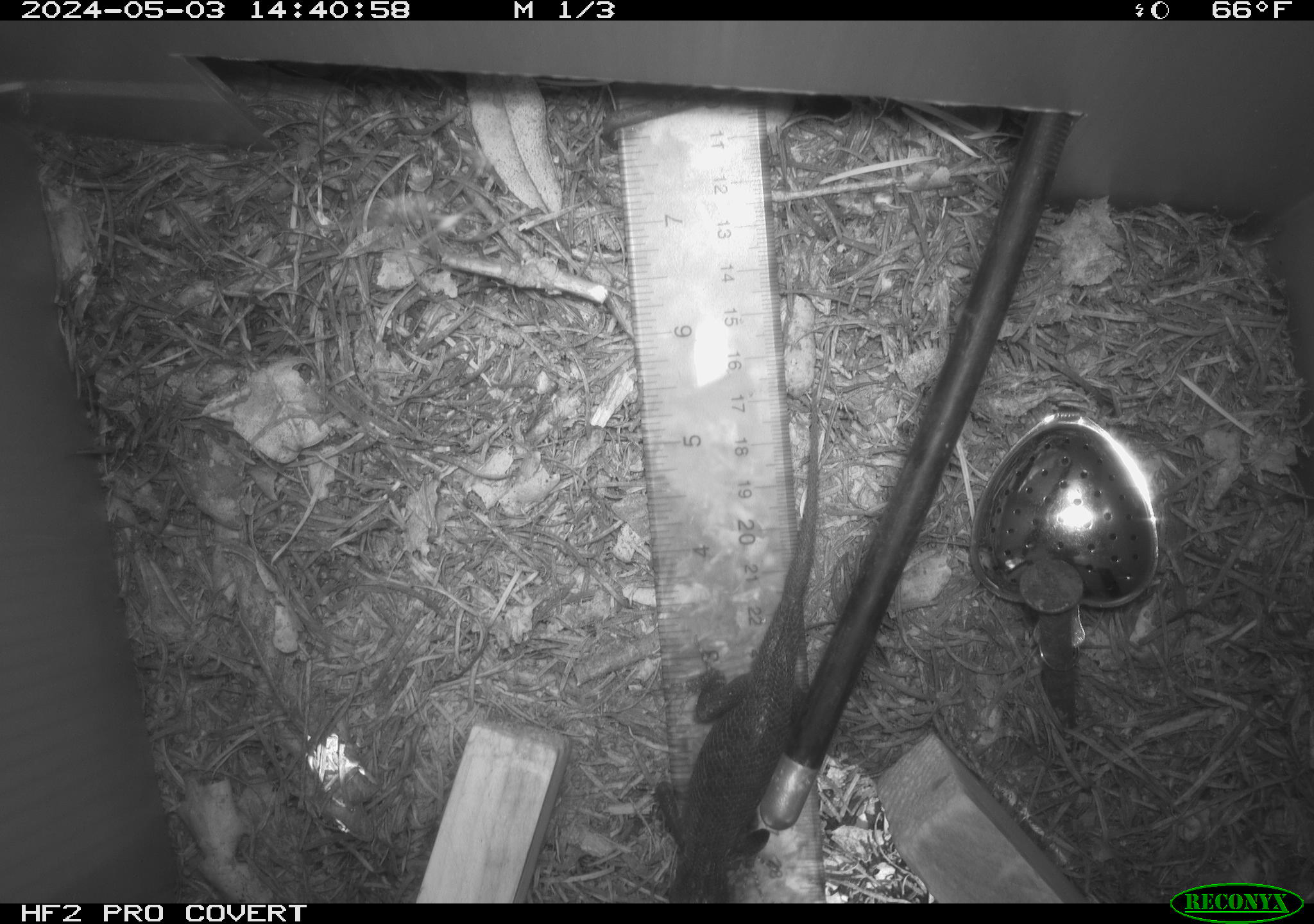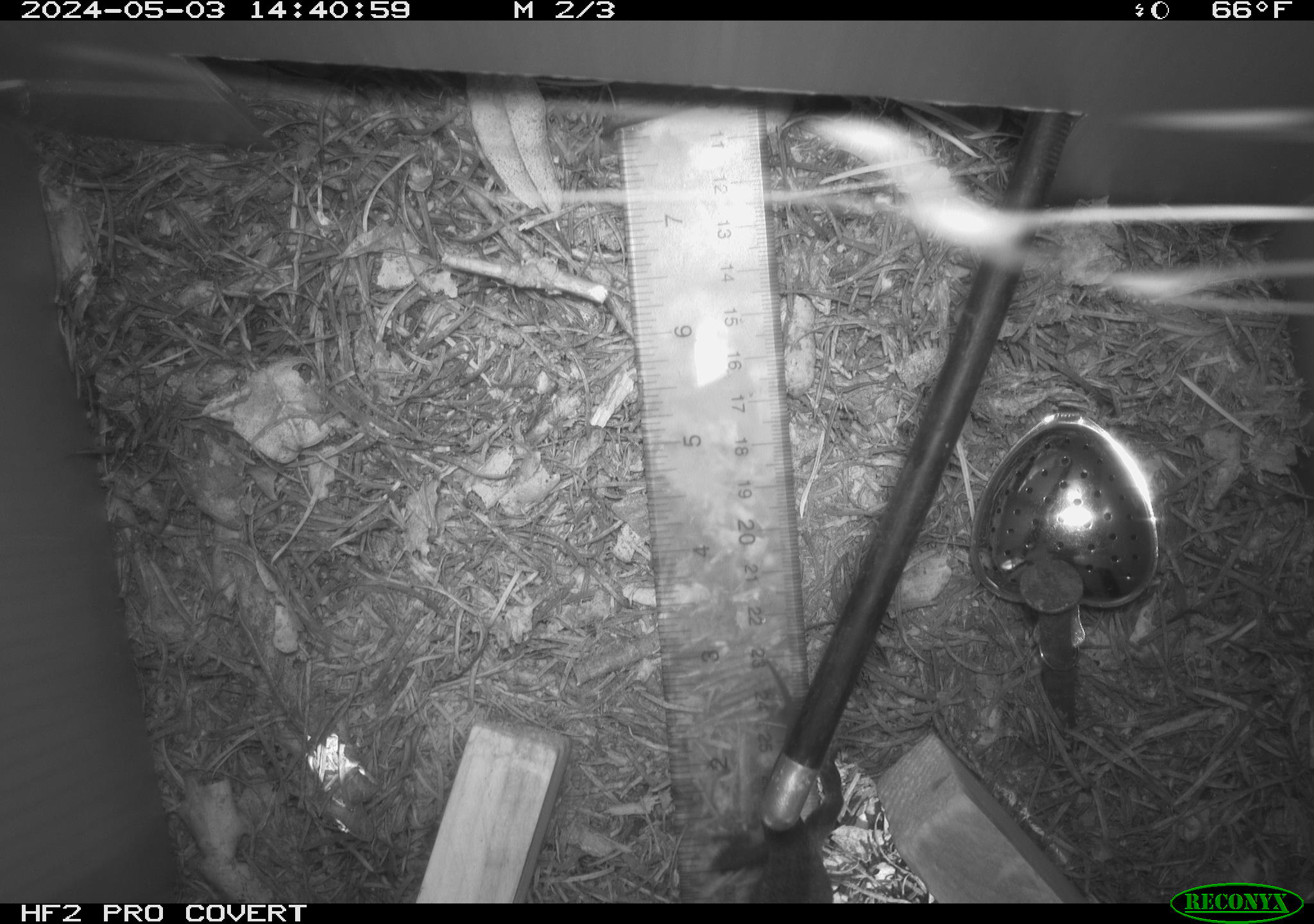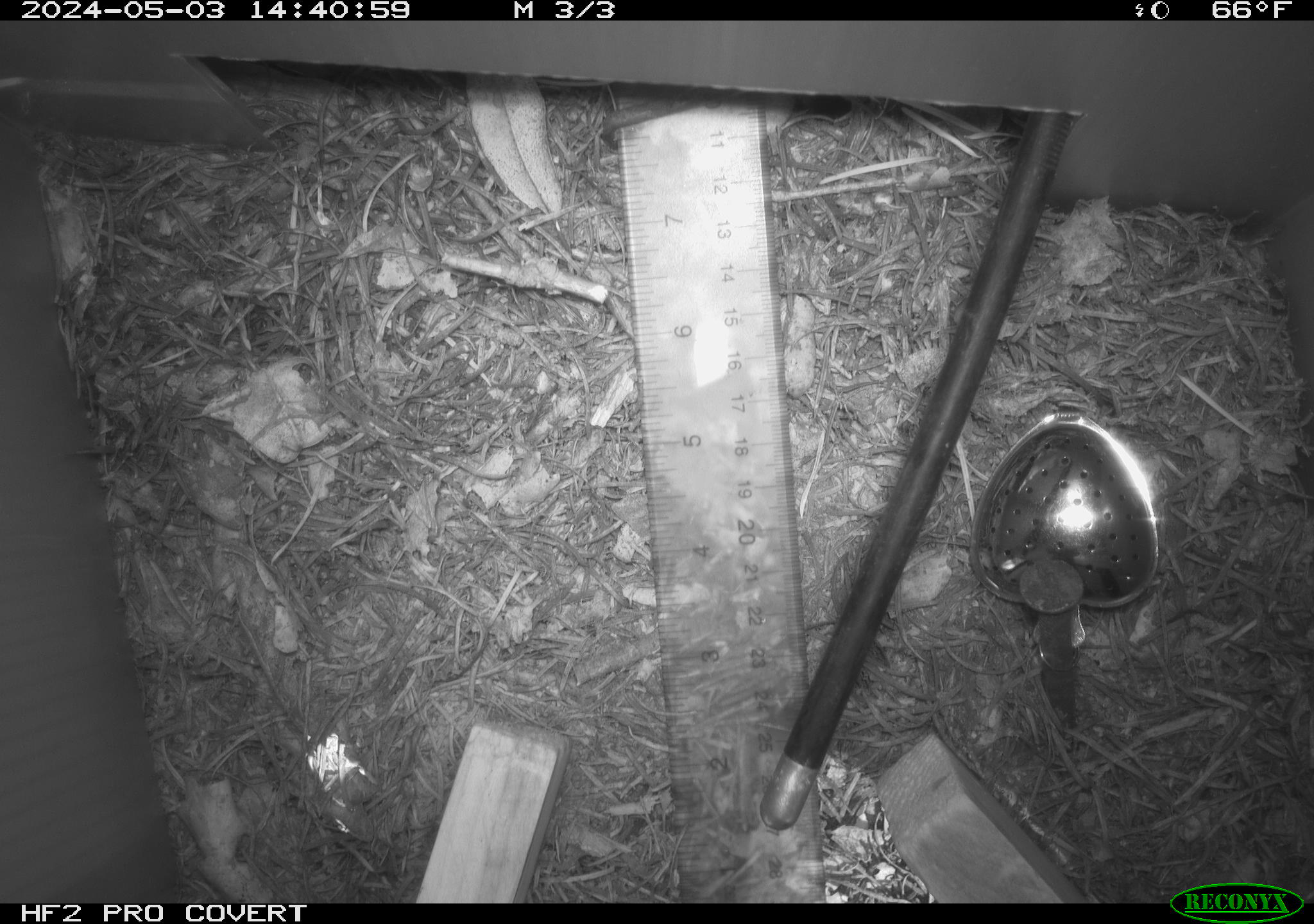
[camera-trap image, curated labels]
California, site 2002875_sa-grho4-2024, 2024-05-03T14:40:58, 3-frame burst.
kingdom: Animalia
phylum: Chordata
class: Reptilia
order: Squamata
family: Phrynosomatidae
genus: Sceloporus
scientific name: Sceloporus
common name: spiny lizards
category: sceloporus species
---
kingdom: Animalia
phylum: Chordata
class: Reptilia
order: Squamata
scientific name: Squamata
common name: lizards and snakes